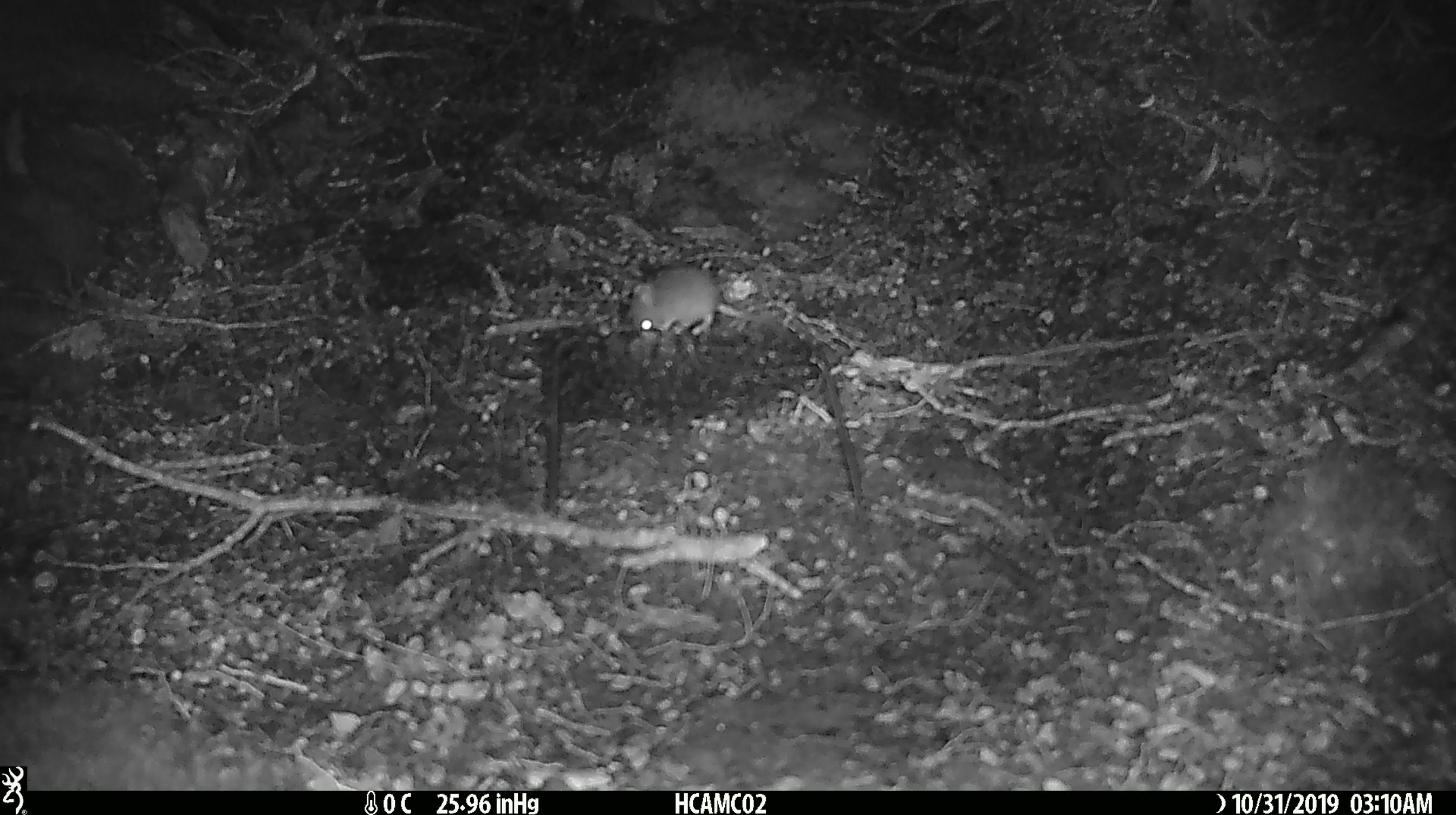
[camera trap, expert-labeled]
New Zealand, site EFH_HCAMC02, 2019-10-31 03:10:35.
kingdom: Animalia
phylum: Chordata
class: Mammalia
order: Rodentia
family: Muridae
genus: Mus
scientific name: Mus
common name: mouse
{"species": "mouse (Mus)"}